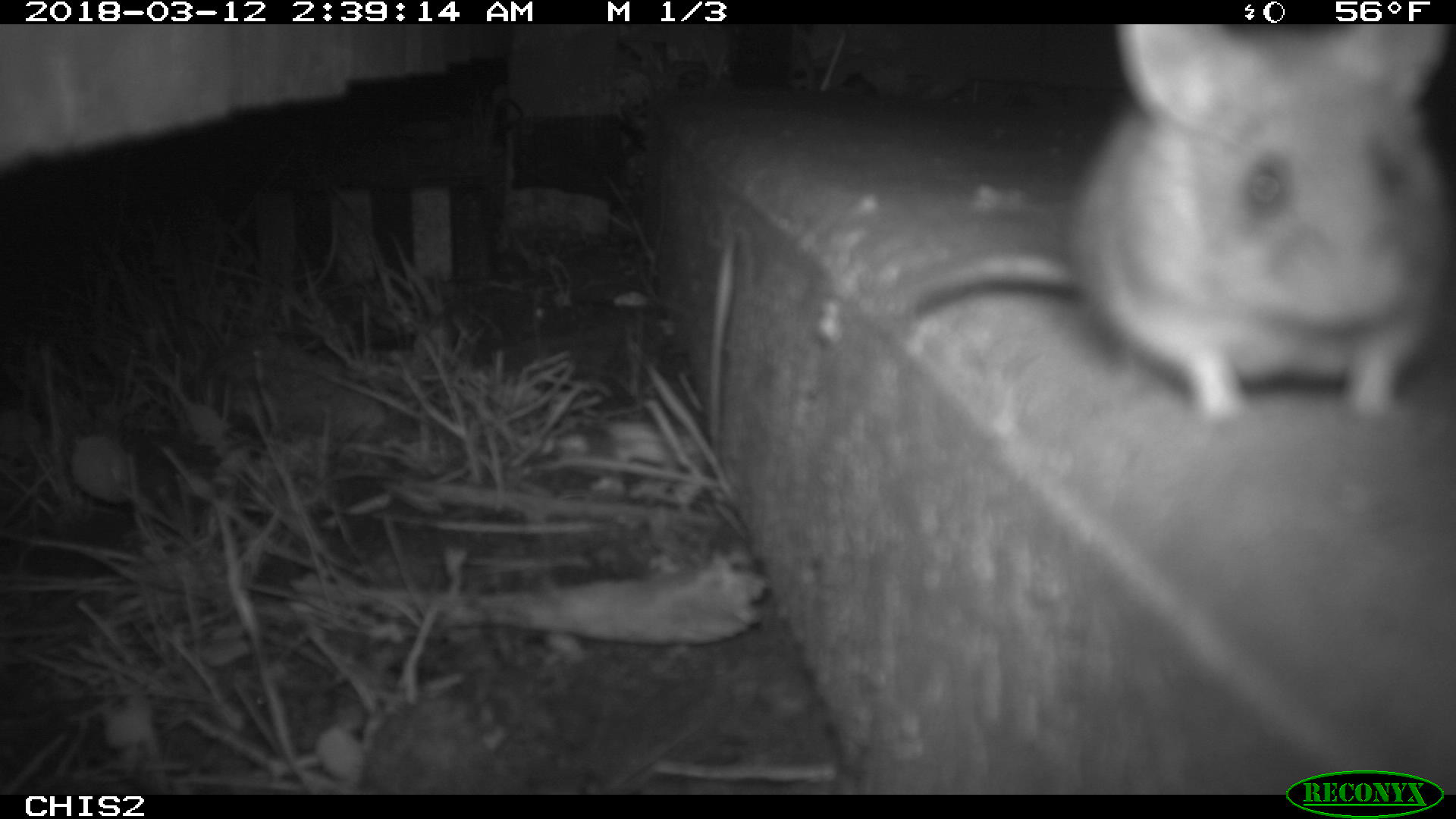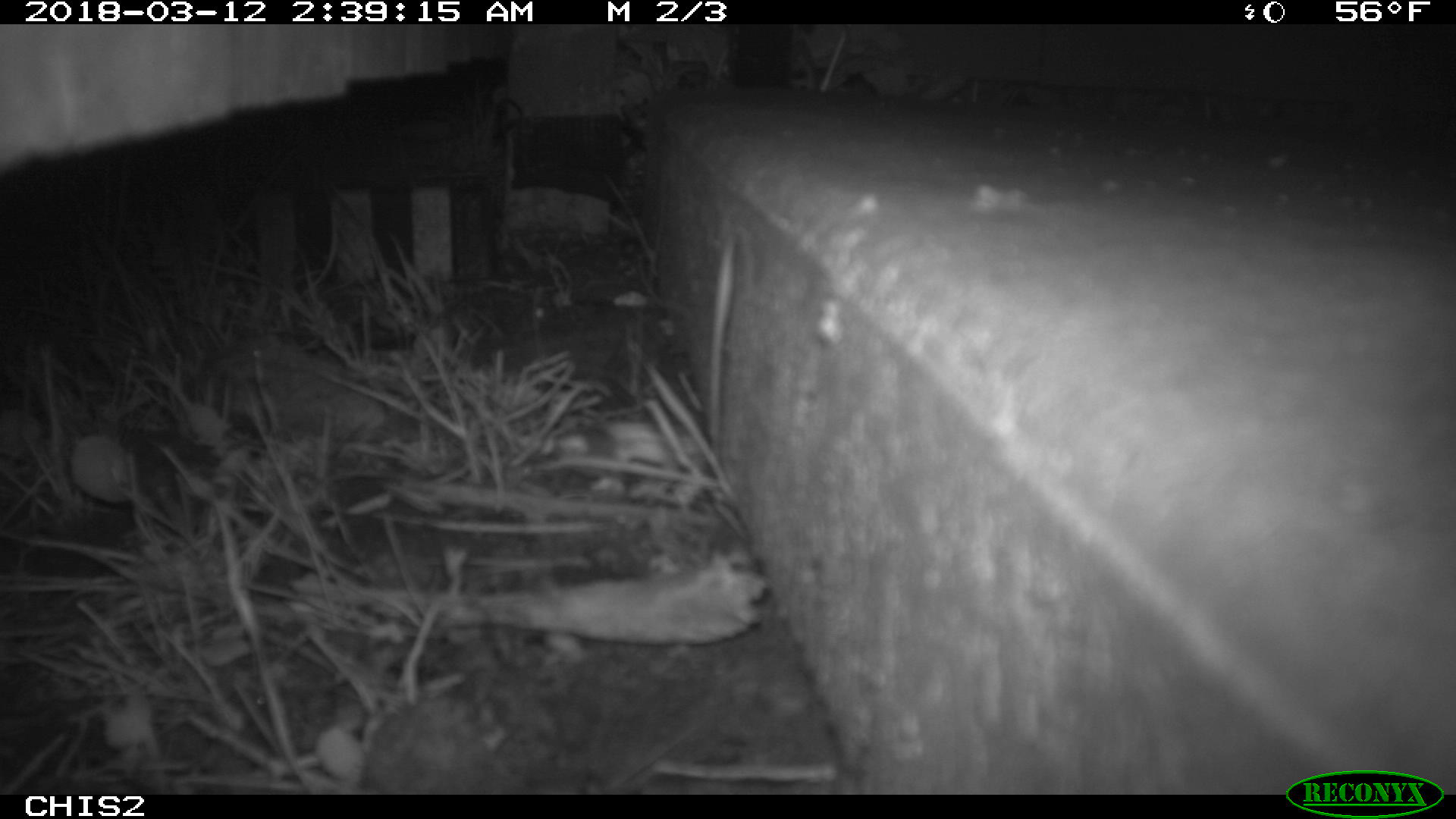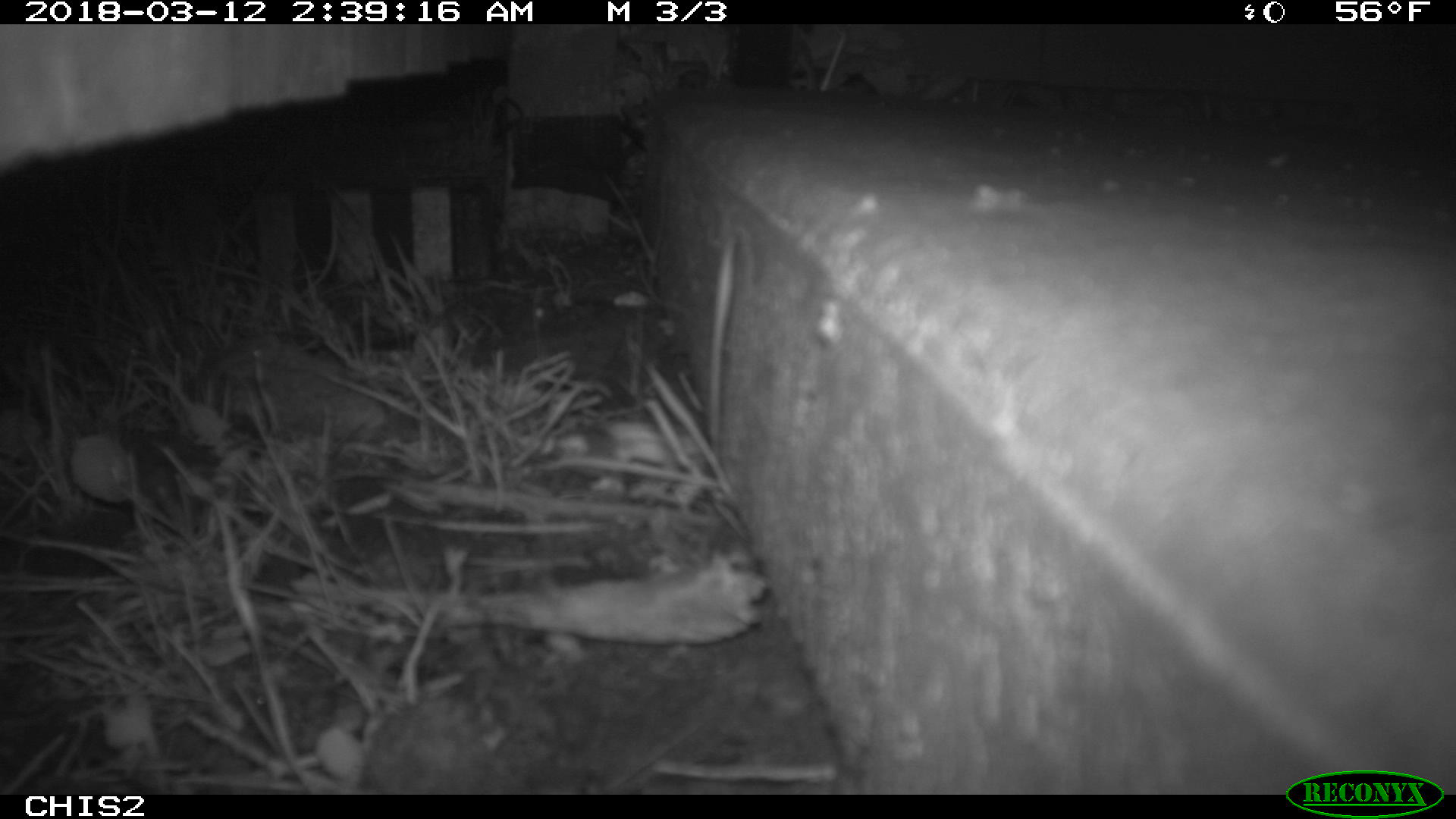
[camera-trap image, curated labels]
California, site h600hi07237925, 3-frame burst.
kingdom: Animalia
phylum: Chordata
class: Mammalia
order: Rodentia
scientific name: Rodentia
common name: rodent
Rodent (Rodentia).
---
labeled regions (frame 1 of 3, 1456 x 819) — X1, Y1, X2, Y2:
rodent: 857, 24, 1455, 431